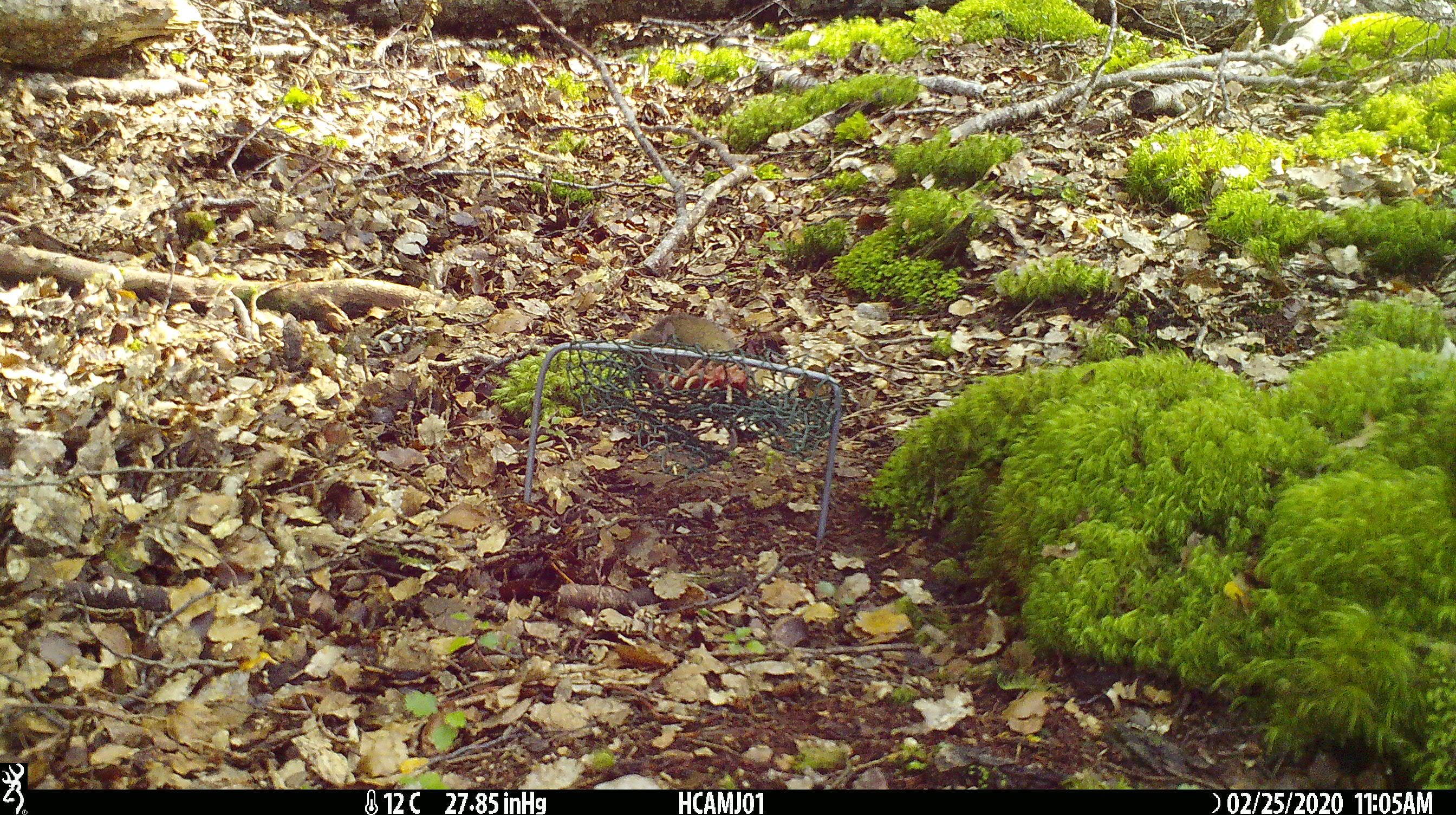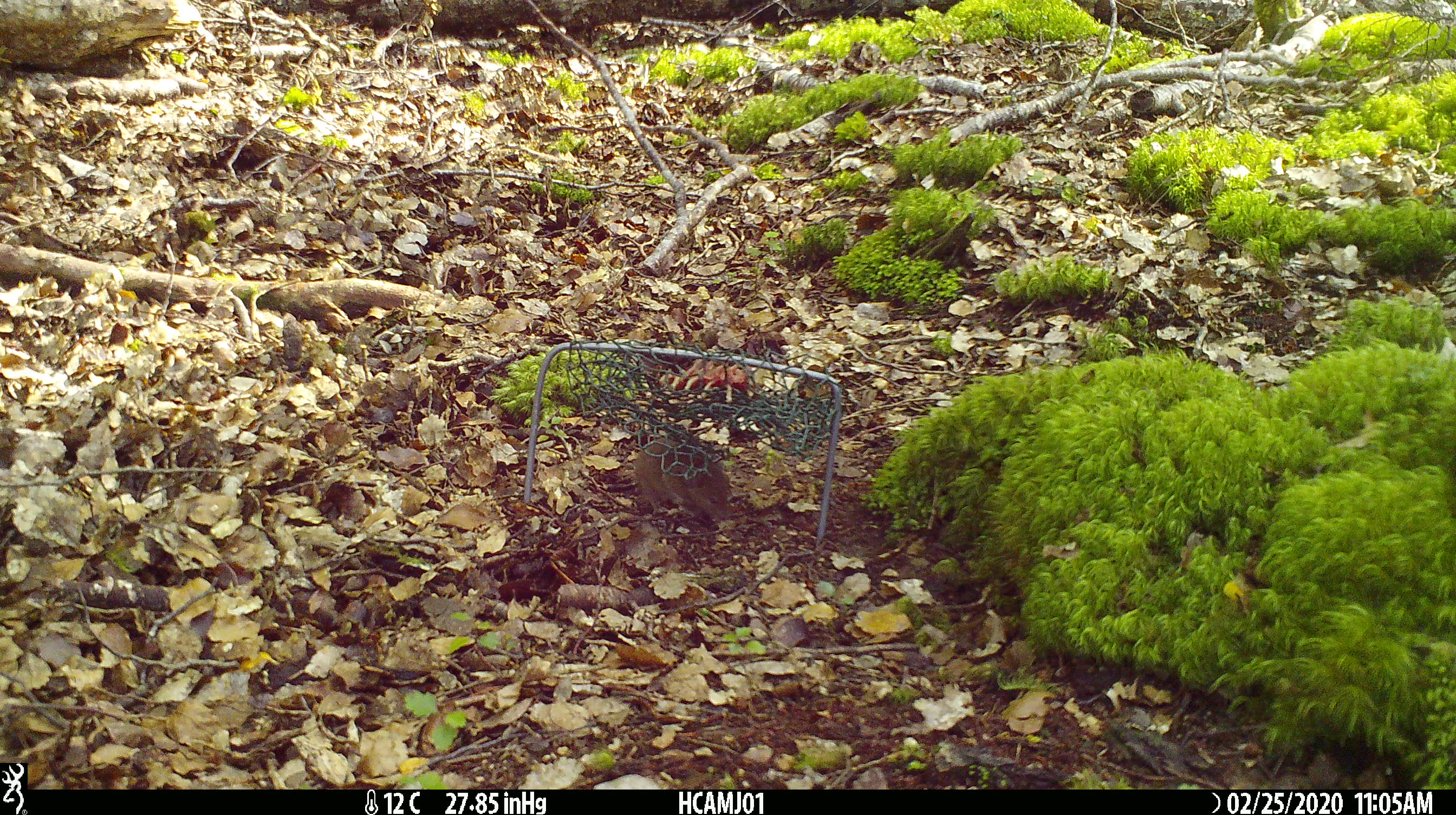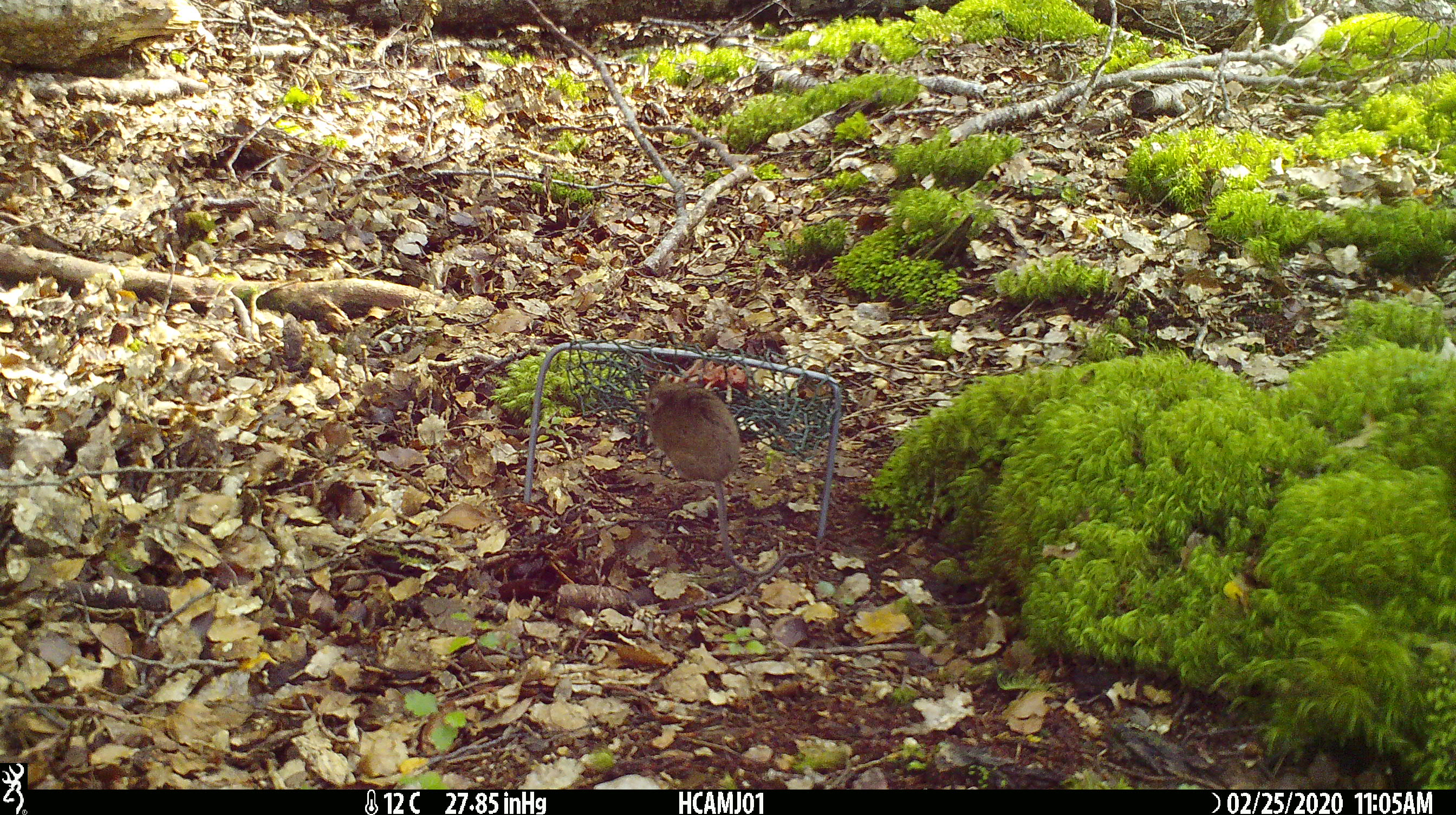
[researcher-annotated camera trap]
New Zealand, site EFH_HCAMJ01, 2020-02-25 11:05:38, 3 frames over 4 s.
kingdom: Animalia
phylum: Chordata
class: Mammalia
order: Rodentia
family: Muridae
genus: Mus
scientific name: Mus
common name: mouse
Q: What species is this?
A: Mouse (Mus).